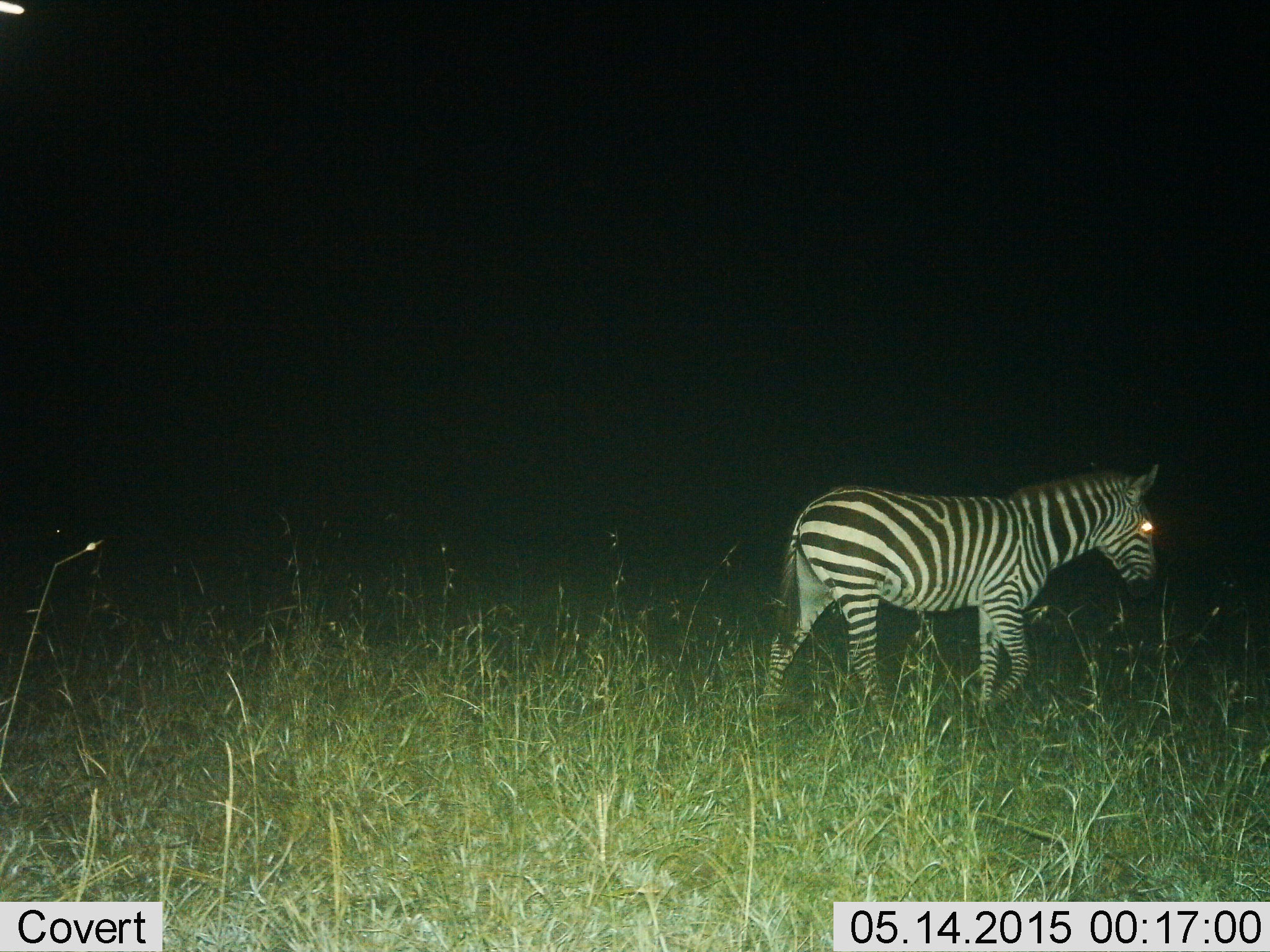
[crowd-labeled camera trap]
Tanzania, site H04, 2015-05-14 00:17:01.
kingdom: Animalia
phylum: Chordata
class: Mammalia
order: Perissodactyla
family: Equidae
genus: Equus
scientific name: Equus quagga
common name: plains zebra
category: zebra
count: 1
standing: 20%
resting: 0%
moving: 90%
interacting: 0%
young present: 0%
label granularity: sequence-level